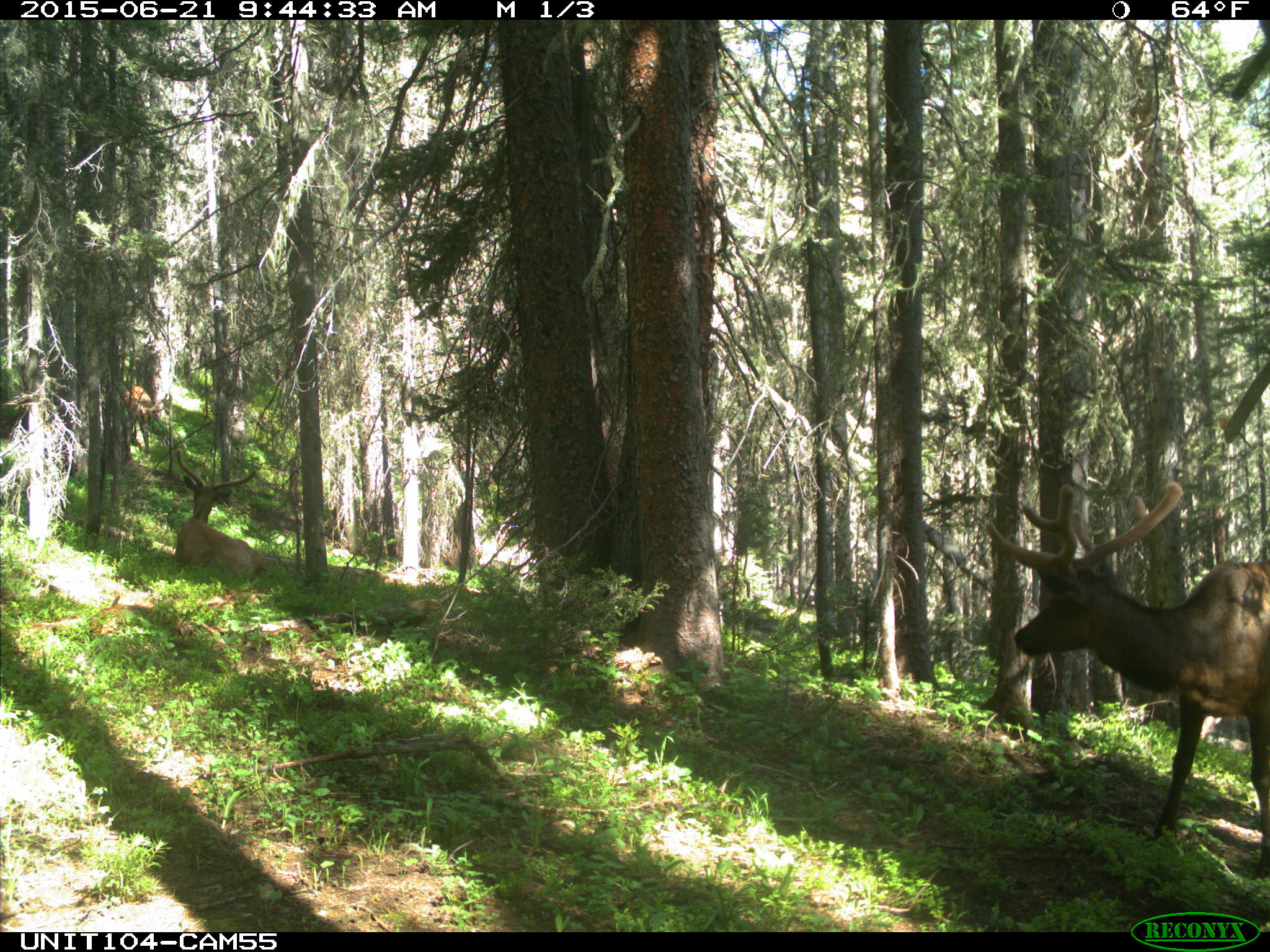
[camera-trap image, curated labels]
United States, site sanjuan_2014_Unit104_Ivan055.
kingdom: Animalia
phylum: Chordata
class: Mammalia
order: Artiodactyla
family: Cervidae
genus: Cervus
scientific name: Cervus elaphus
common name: red deer